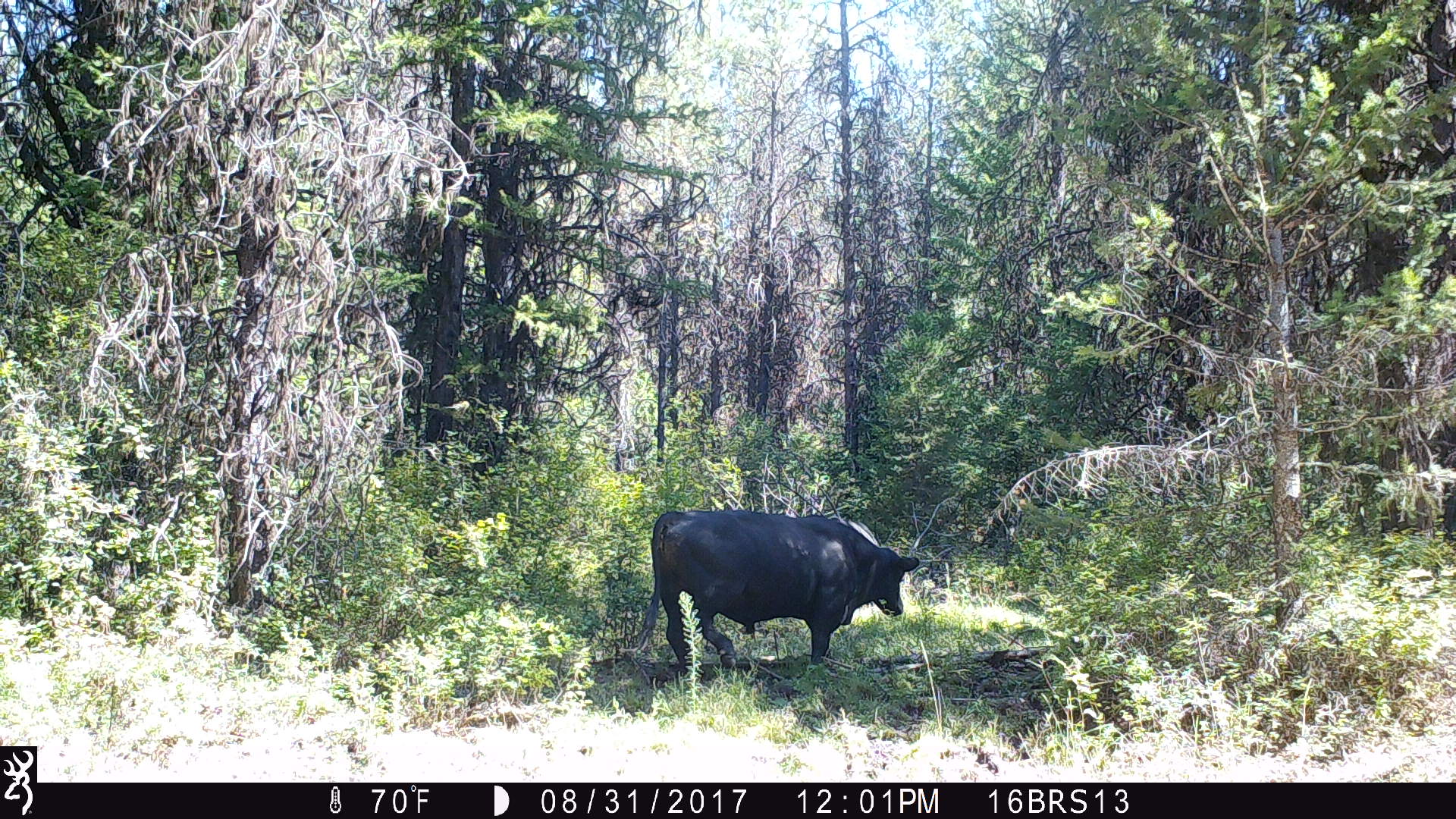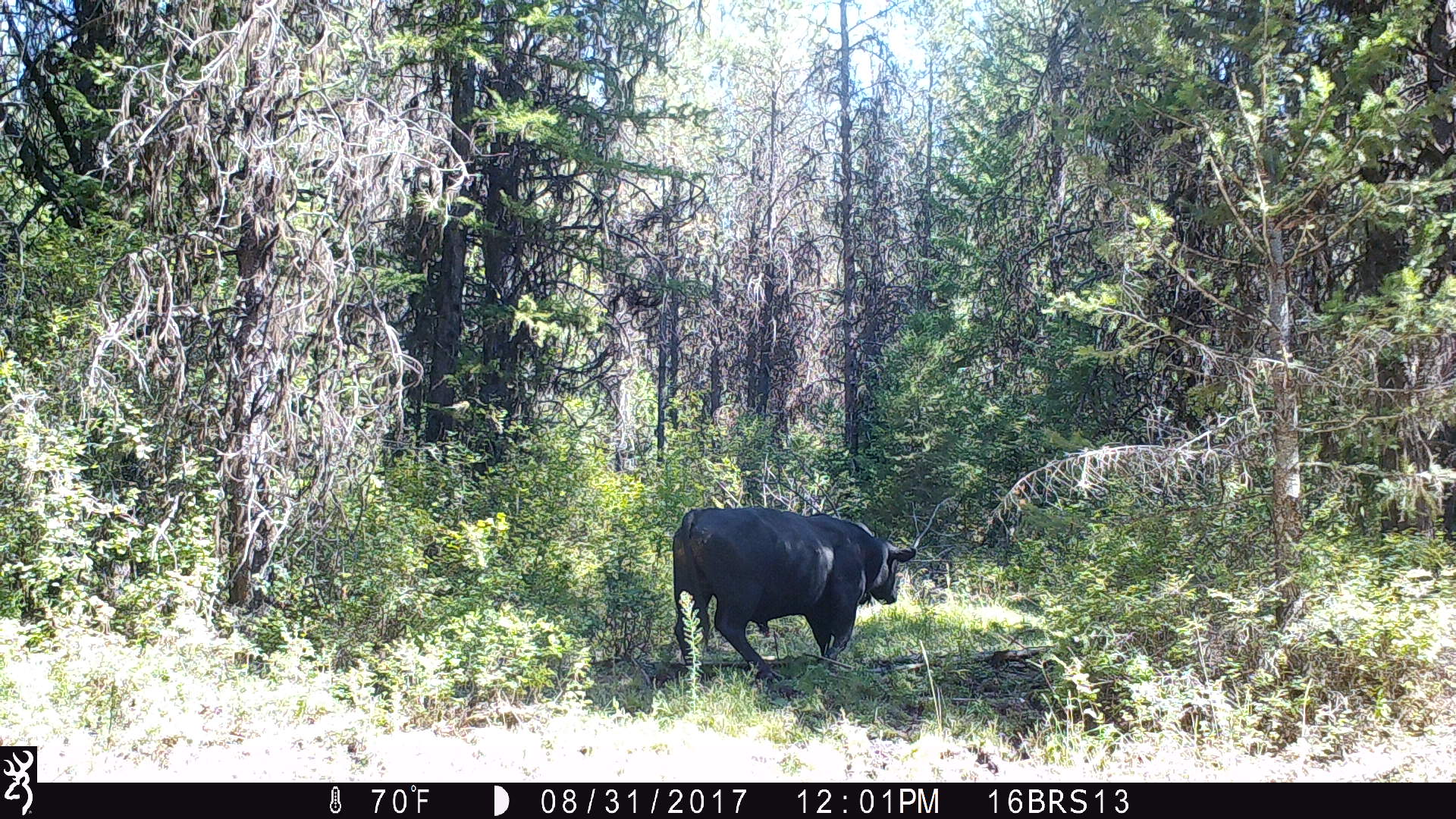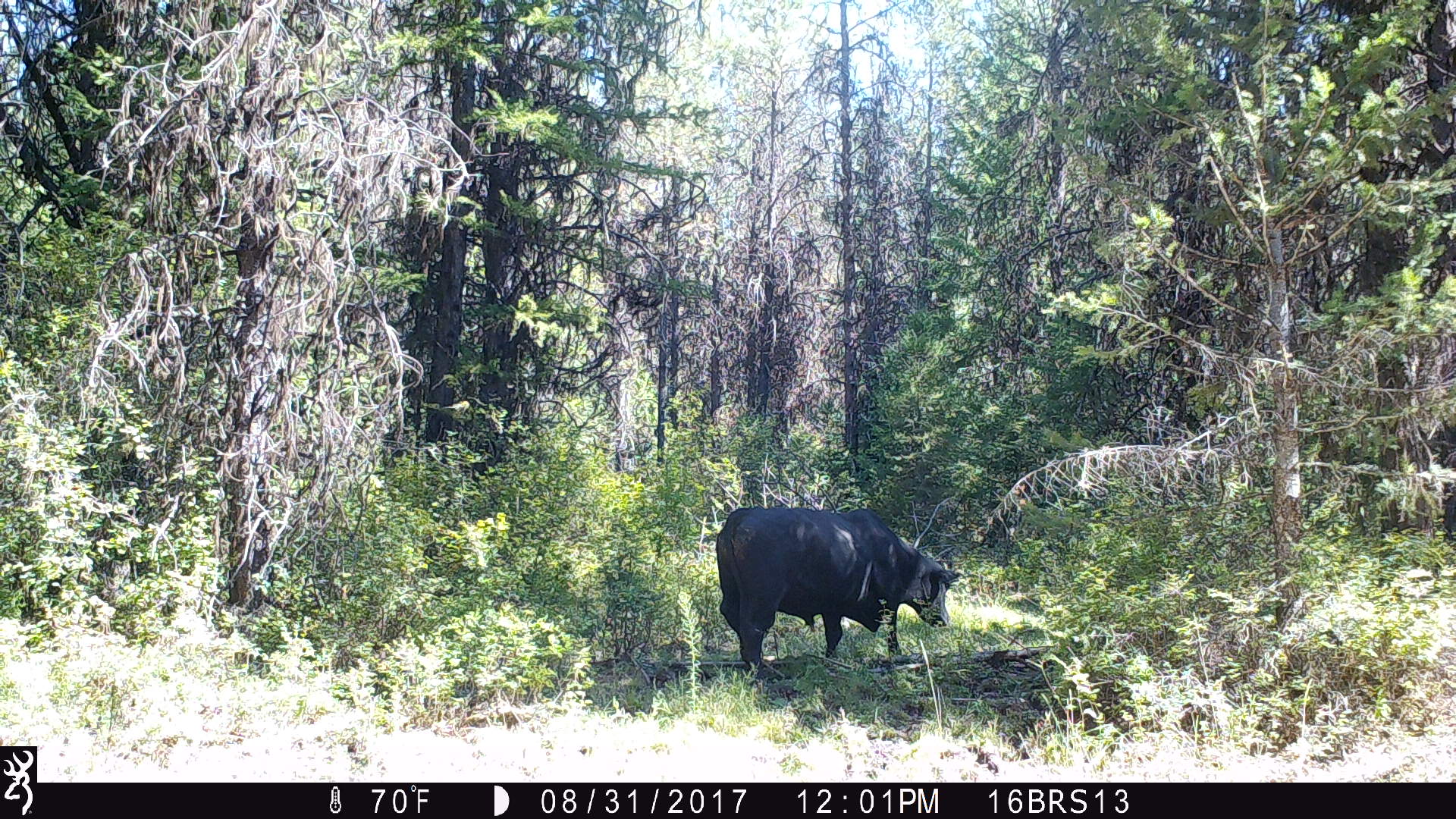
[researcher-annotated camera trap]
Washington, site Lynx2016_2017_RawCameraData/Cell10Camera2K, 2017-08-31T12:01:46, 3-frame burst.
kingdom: Animalia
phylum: Chordata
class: Mammalia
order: Artiodactyla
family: Bovidae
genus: Bos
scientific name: Bos taurus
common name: domestic cattle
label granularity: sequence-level